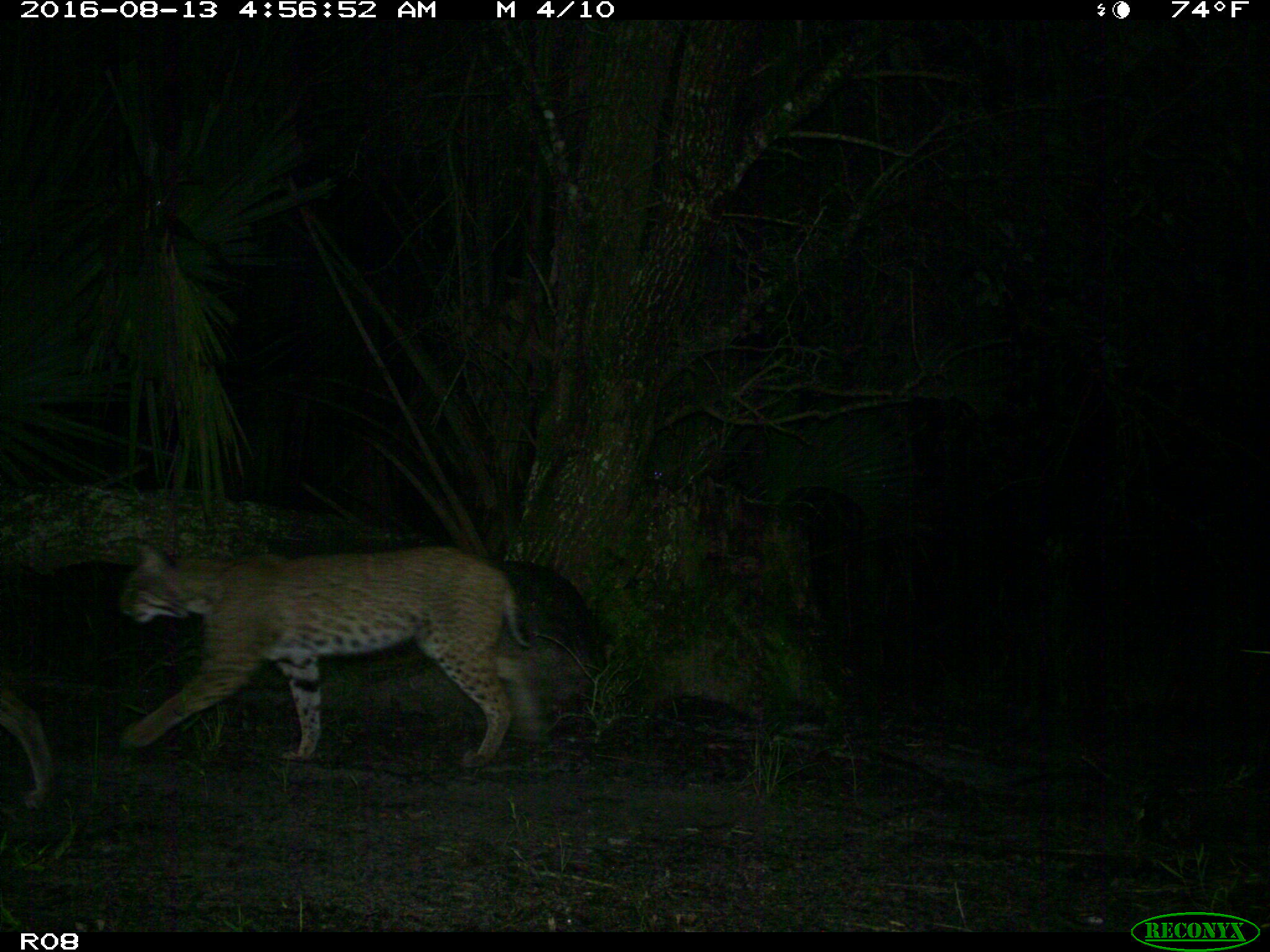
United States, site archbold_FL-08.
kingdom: Animalia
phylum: Chordata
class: Mammalia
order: Carnivora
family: Felidae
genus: Lynx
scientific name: Lynx rufus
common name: bobcat